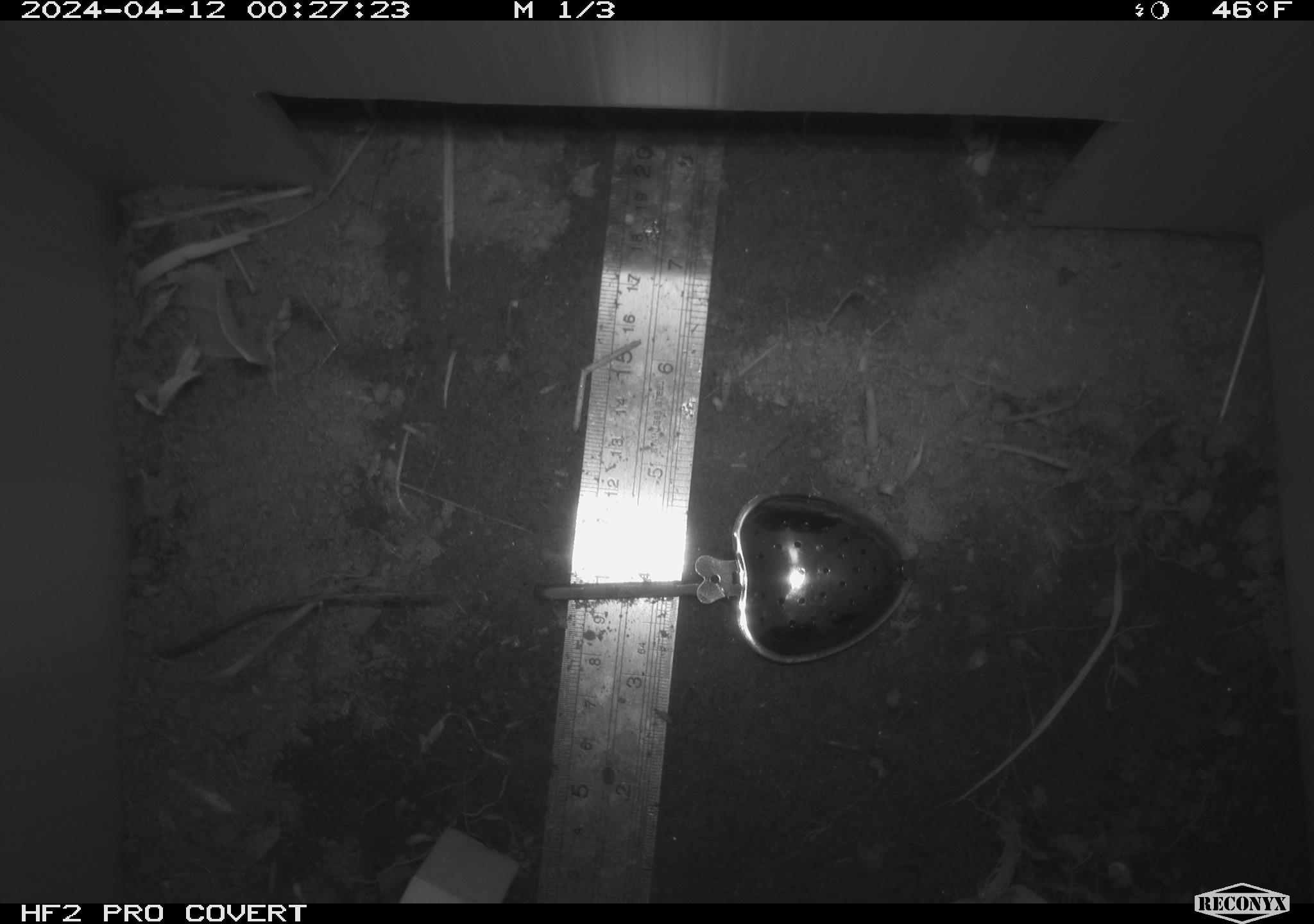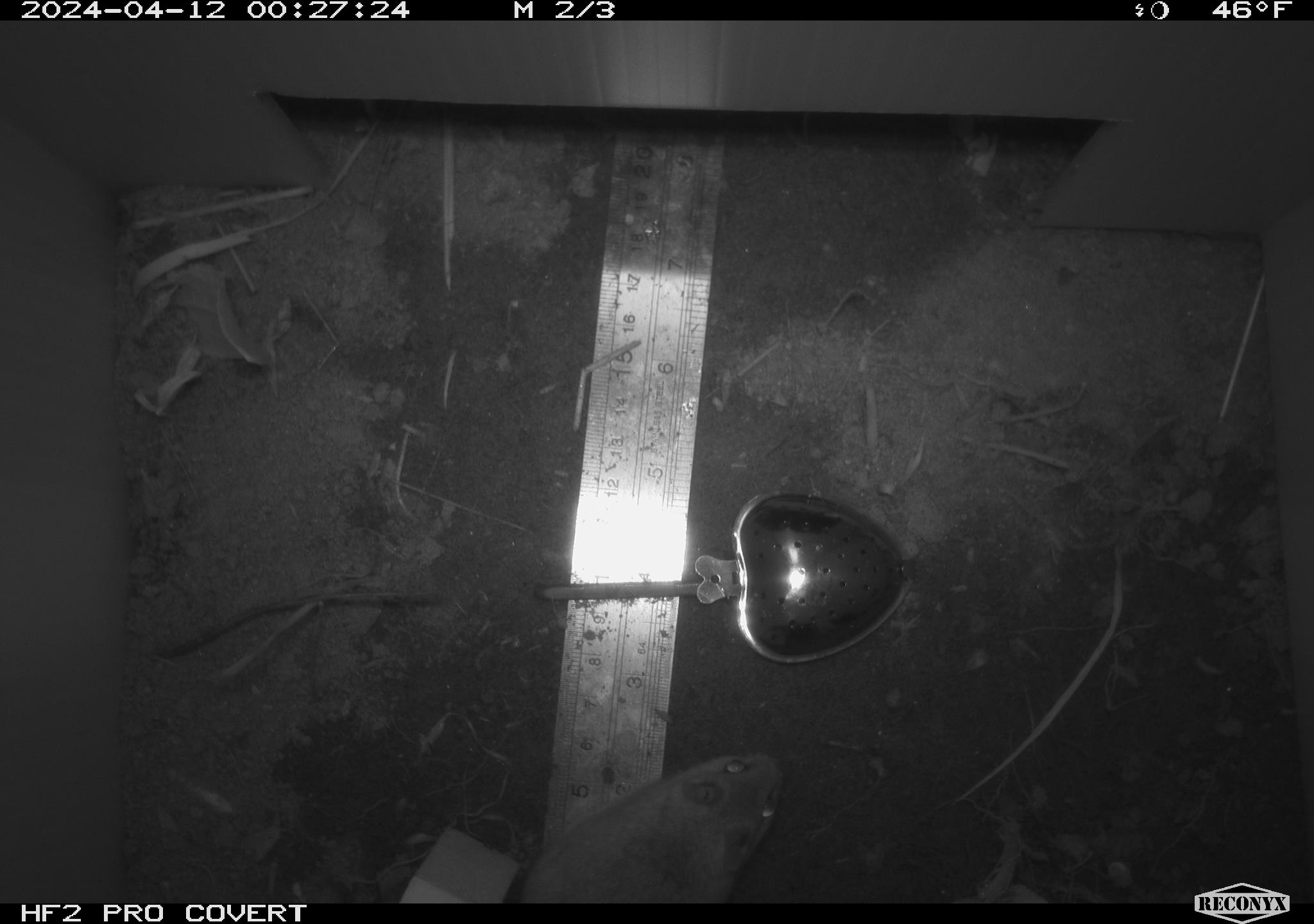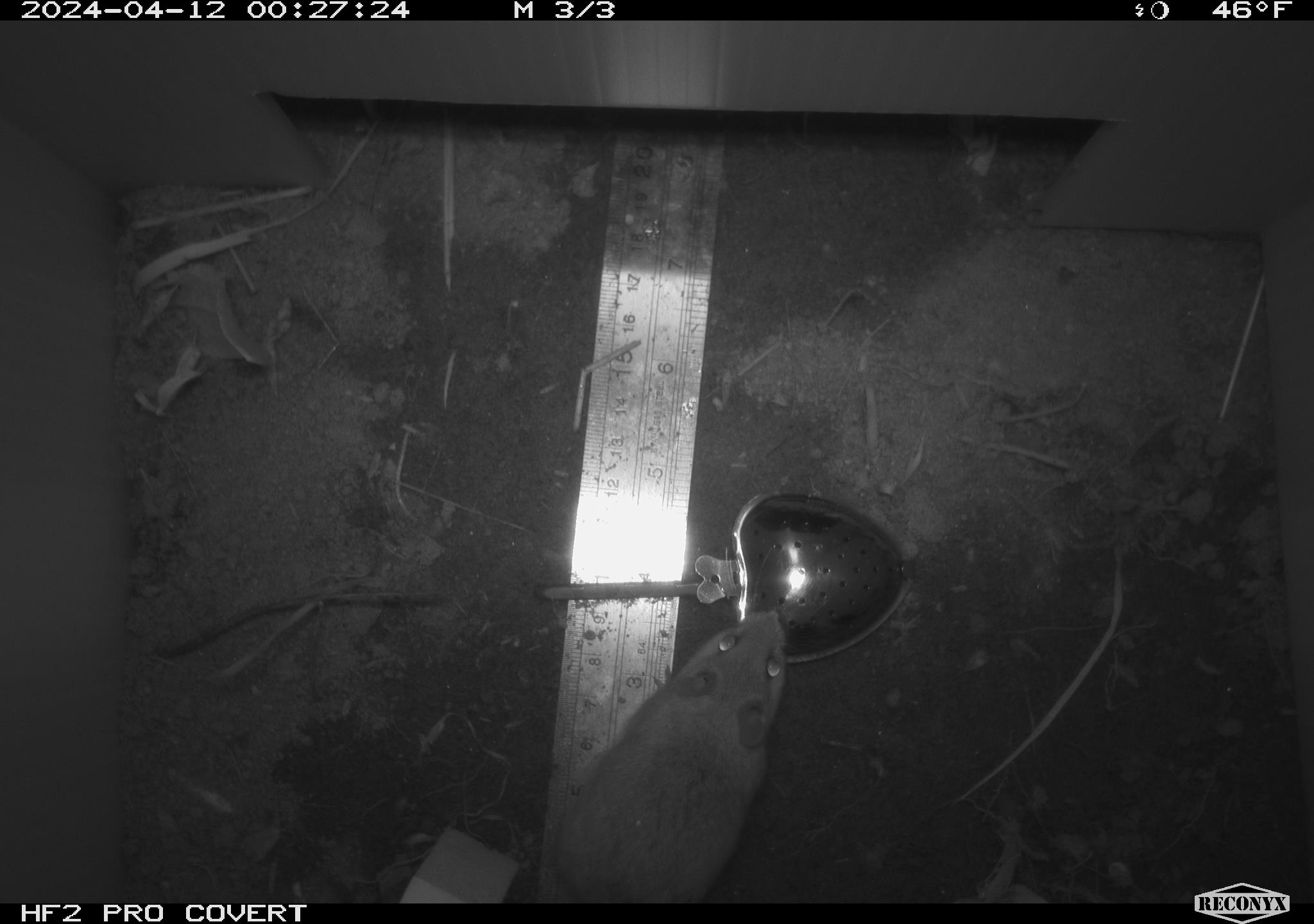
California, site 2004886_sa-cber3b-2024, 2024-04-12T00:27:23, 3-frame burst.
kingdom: Animalia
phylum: Chordata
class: Mammalia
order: Rodentia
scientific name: Rodentia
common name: mouse species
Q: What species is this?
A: Mouse species (Rodentia).